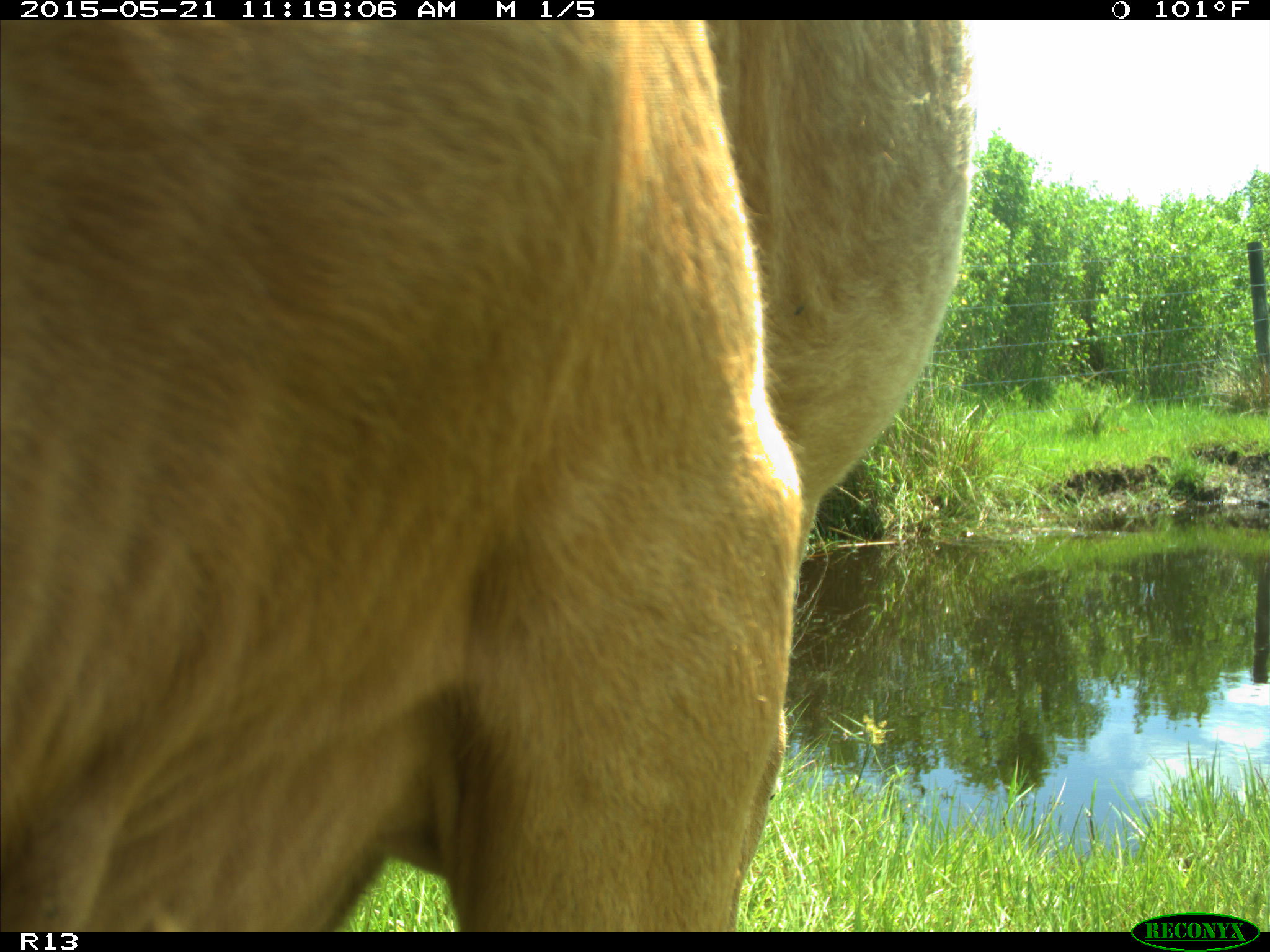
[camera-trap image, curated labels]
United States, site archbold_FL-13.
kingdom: Animalia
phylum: Chordata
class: Mammalia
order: Artiodactyla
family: Bovidae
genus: Bos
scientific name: Bos taurus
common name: domestic cow